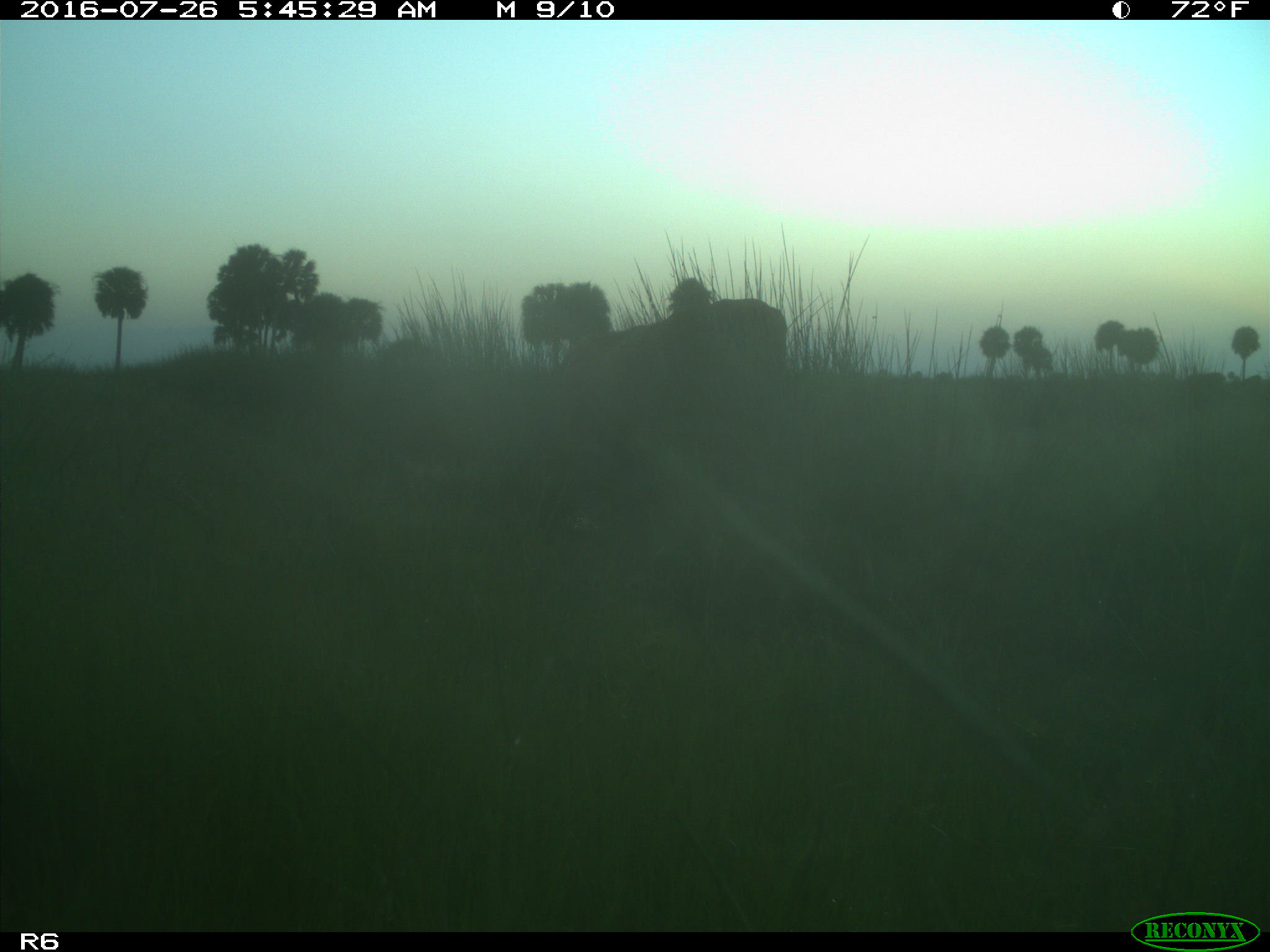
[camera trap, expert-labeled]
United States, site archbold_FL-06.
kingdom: Animalia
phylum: Chordata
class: Mammalia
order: Artiodactyla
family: Bovidae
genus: Bos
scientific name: Bos taurus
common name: domestic cow